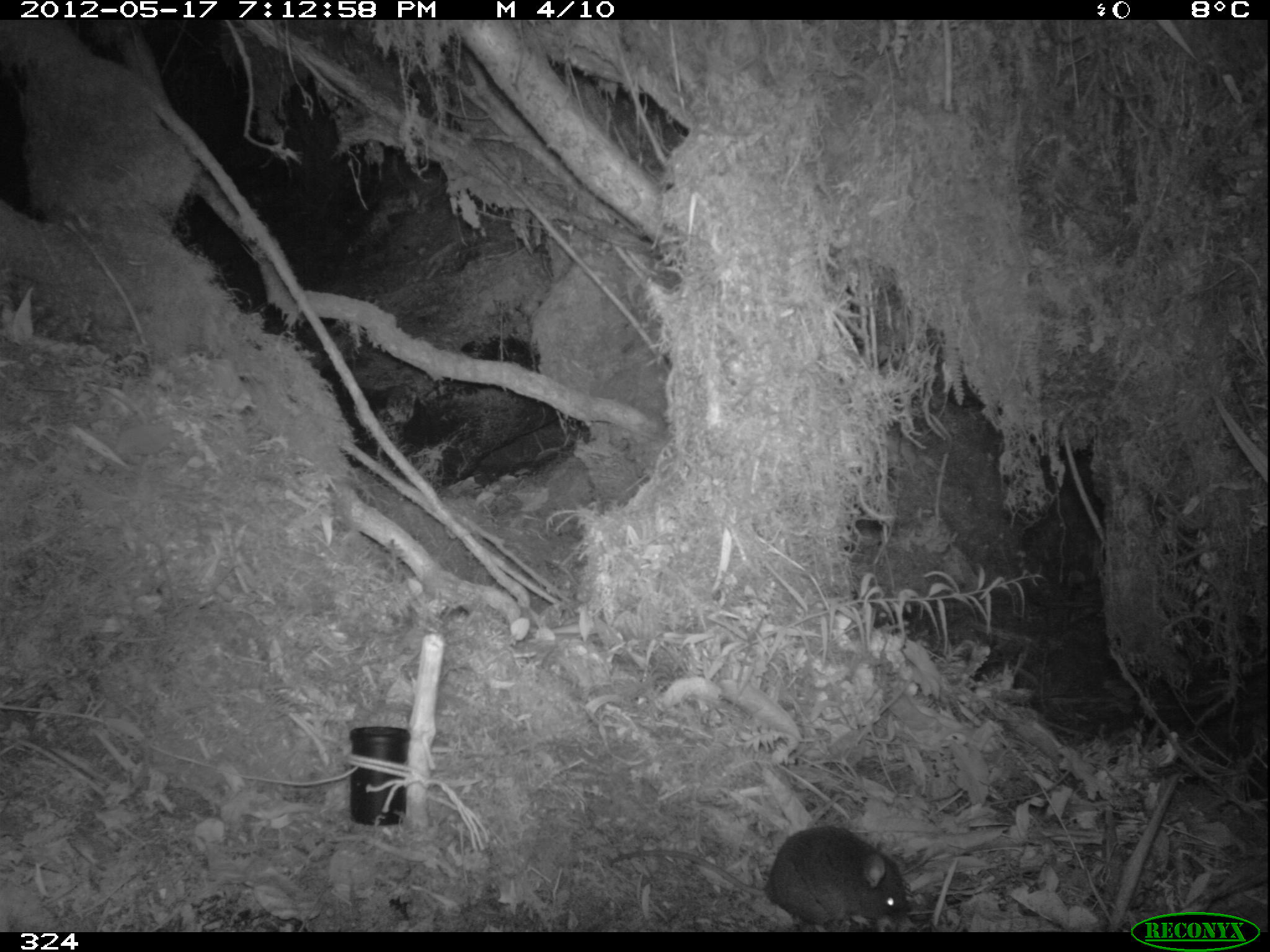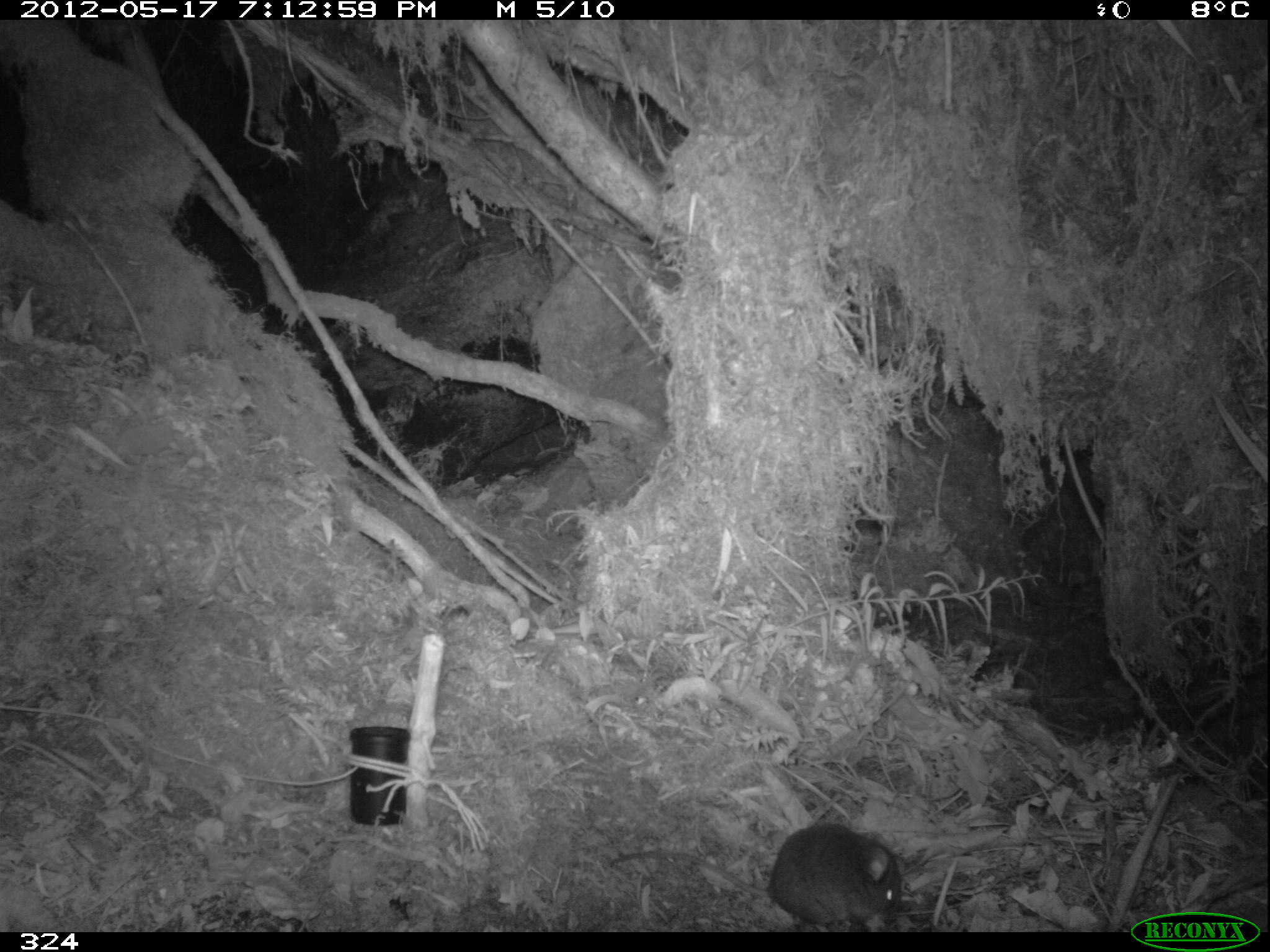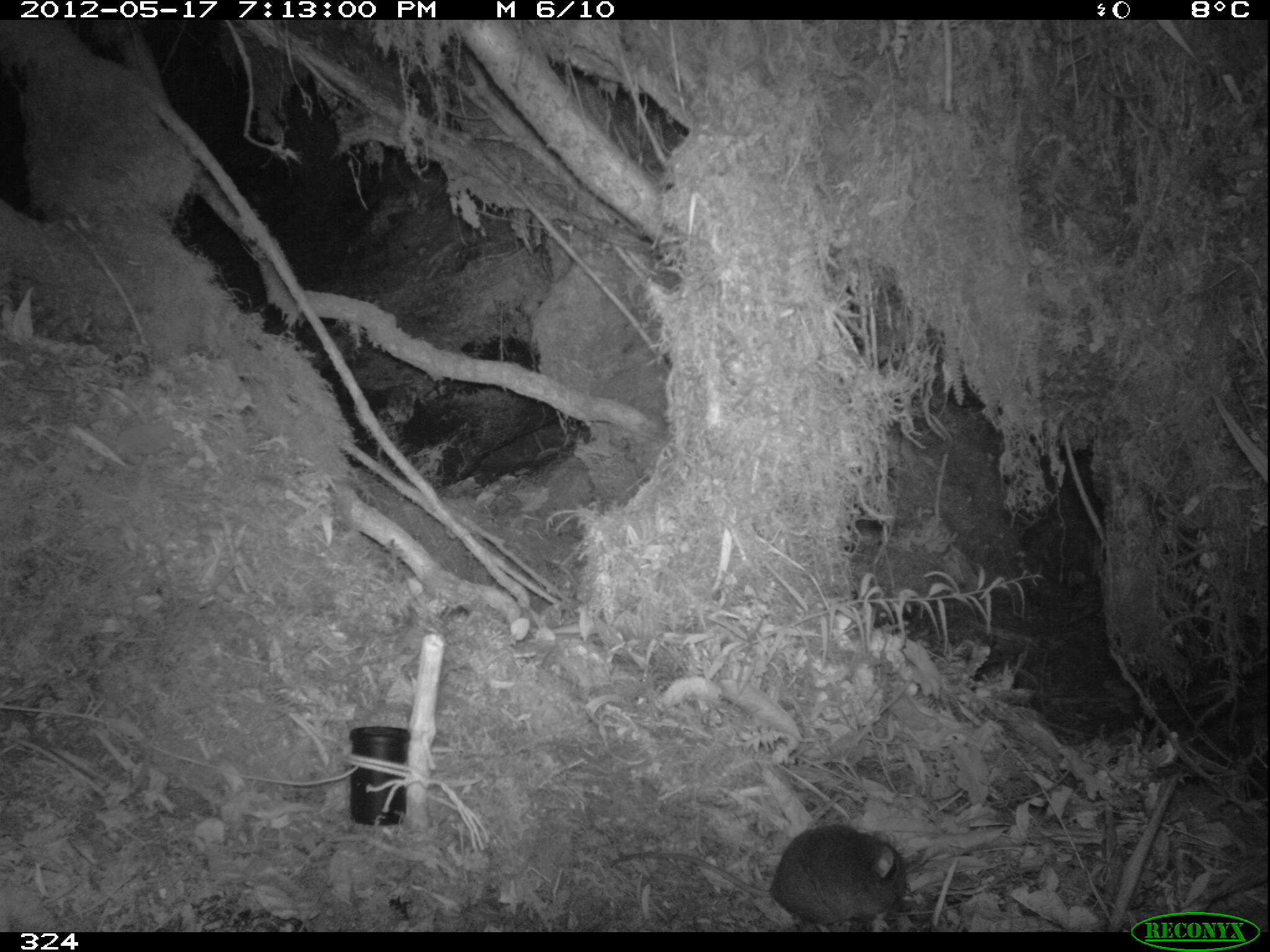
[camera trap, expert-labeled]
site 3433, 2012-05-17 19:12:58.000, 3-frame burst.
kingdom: Animalia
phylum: Chordata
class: Mammalia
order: Rodentia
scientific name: Rodentia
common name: rodents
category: unknown rodent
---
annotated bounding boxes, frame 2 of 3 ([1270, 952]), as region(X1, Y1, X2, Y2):
unknown rodent: region(610, 819, 902, 932)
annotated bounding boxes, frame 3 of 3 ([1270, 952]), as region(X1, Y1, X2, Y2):
unknown rodent: region(610, 823, 906, 932)